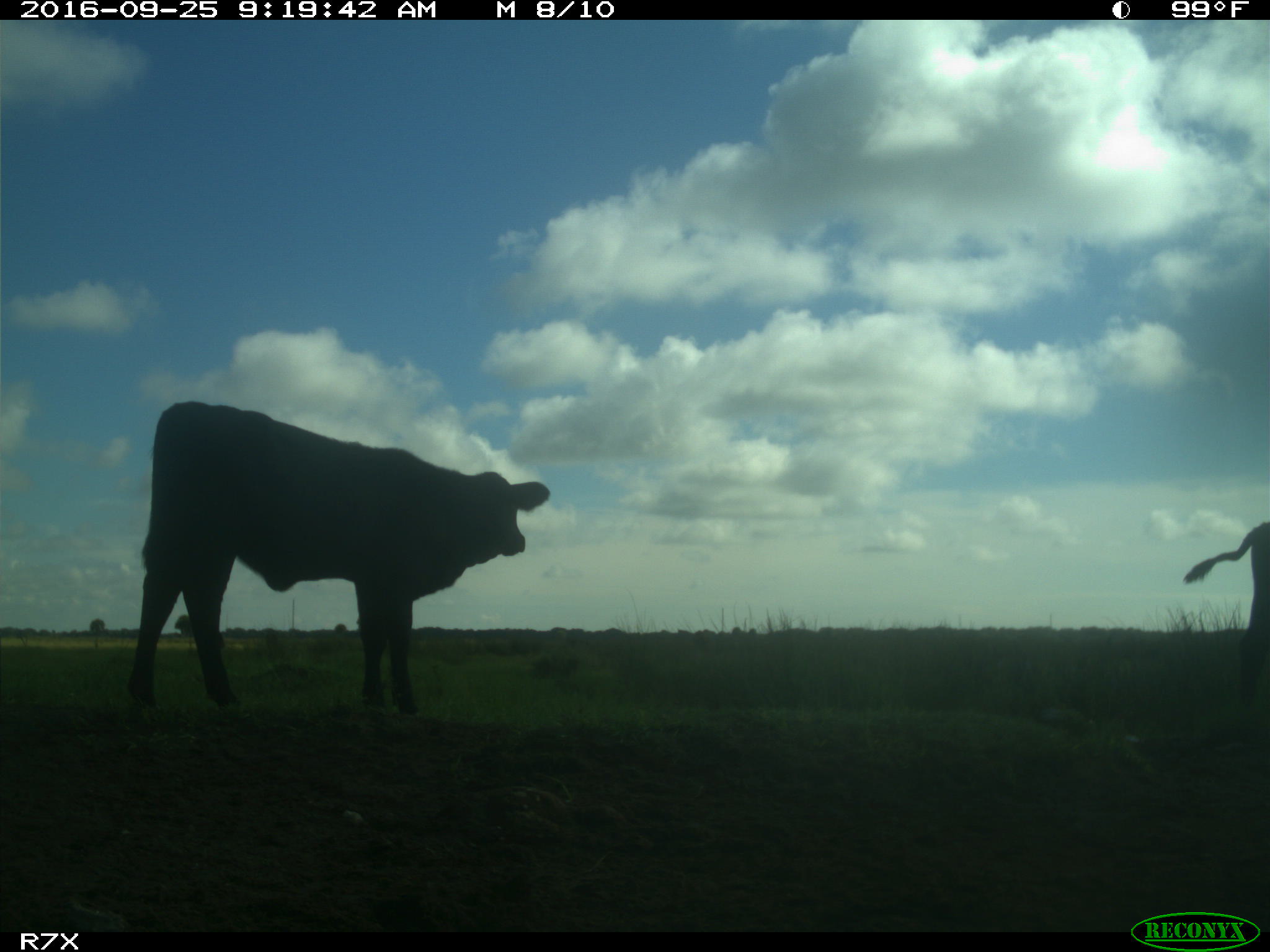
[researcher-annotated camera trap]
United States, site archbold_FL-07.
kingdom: Animalia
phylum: Chordata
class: Mammalia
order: Artiodactyla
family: Bovidae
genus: Bos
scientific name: Bos taurus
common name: domestic cow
Bos taurus (domestic cow).